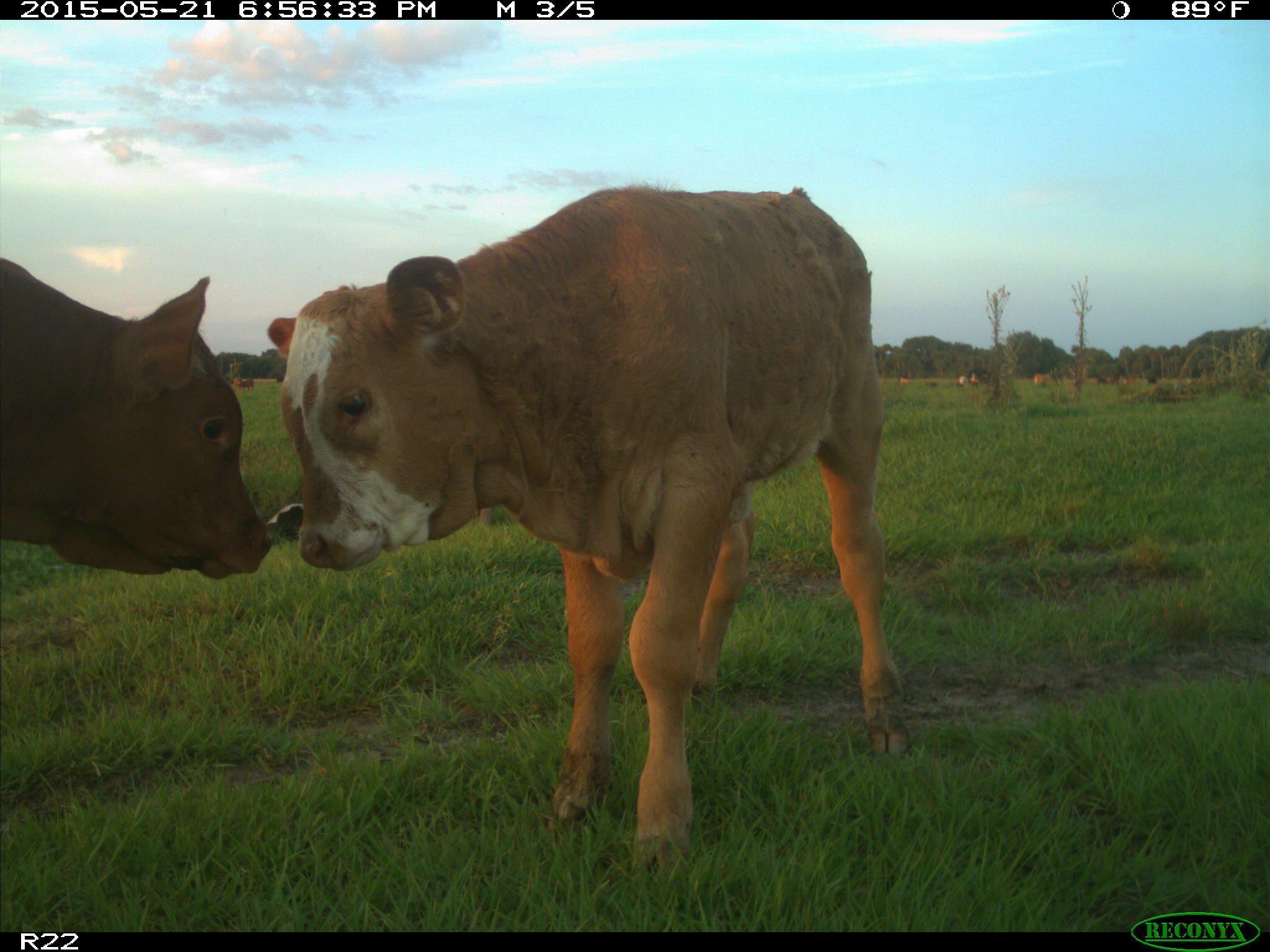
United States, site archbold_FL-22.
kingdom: Animalia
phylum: Chordata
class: Mammalia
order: Artiodactyla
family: Bovidae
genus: Bos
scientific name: Bos taurus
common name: domestic cow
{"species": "Bos taurus (domestic cow)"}